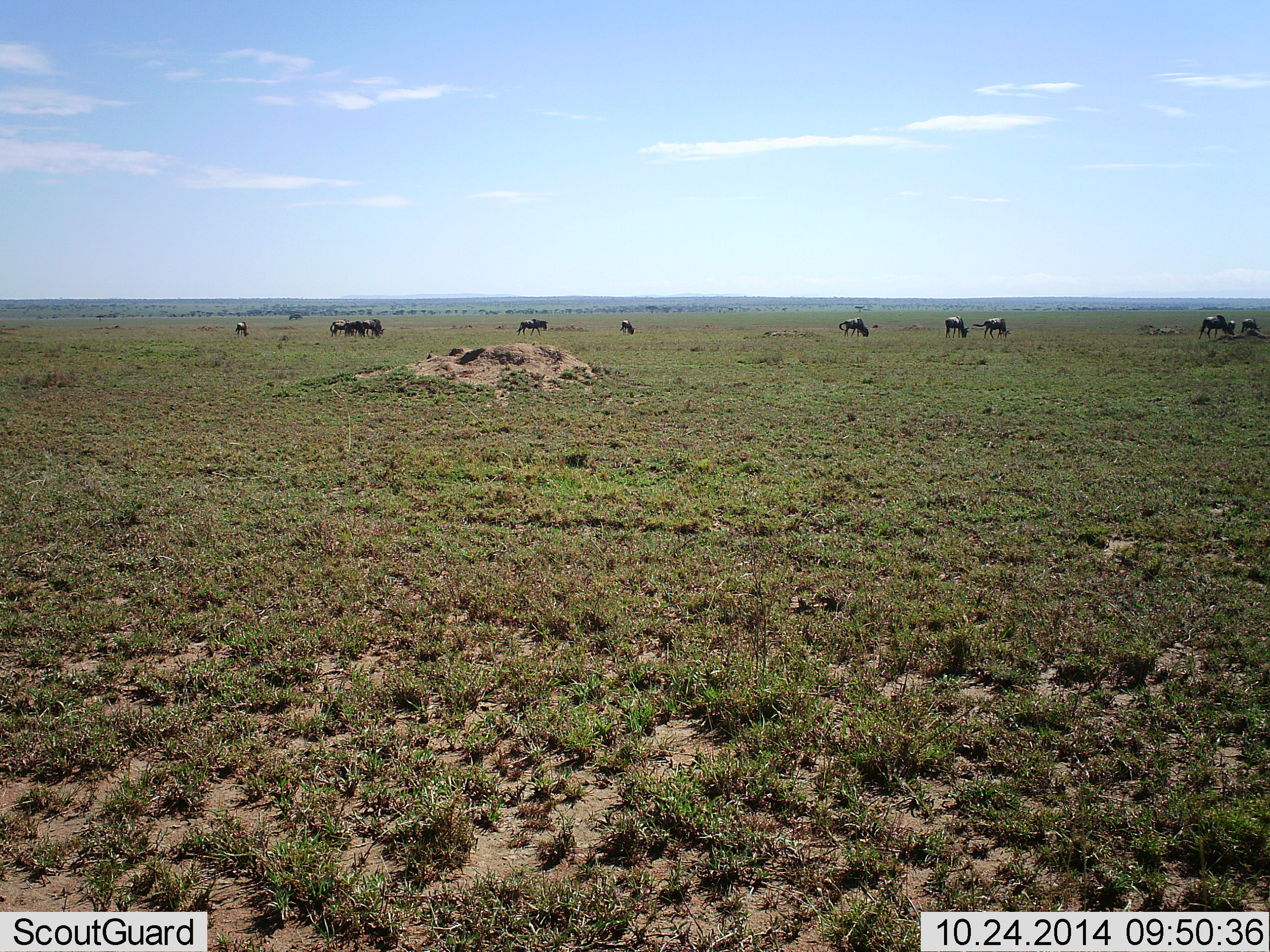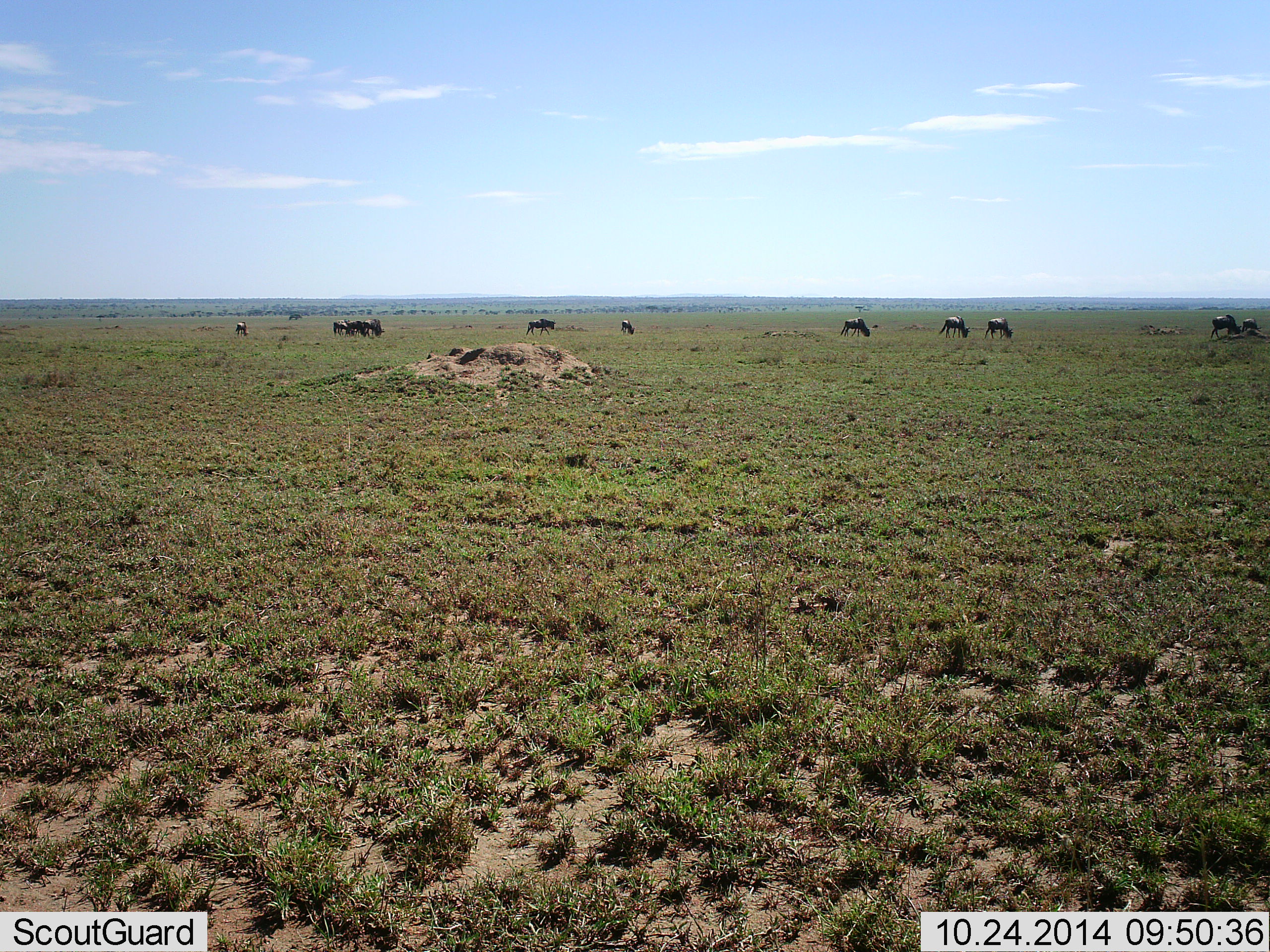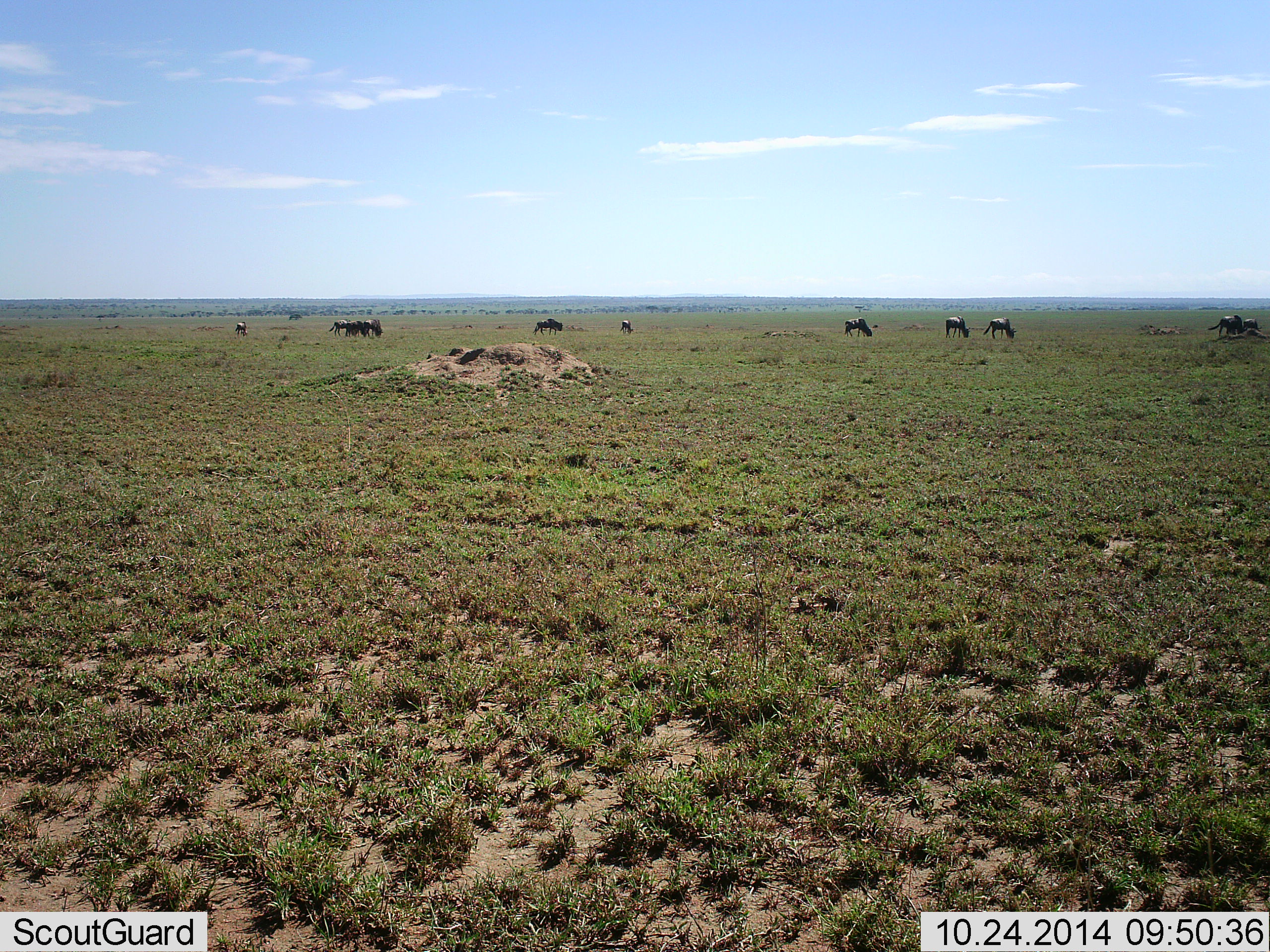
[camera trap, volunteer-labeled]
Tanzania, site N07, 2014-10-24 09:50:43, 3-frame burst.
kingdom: Animalia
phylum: Chordata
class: Mammalia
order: Artiodactyla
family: Bovidae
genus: Connochaetes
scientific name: Connochaetes taurinus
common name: blue wildebeest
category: wildebeest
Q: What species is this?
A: Wildebeest (blue wildebeest) (Connochaetes taurinus).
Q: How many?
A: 11-50.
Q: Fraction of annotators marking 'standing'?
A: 10%.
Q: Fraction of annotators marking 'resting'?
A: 0%.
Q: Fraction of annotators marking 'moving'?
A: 40%.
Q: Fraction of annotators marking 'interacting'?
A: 0%.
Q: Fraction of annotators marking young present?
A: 0%.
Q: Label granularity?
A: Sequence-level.